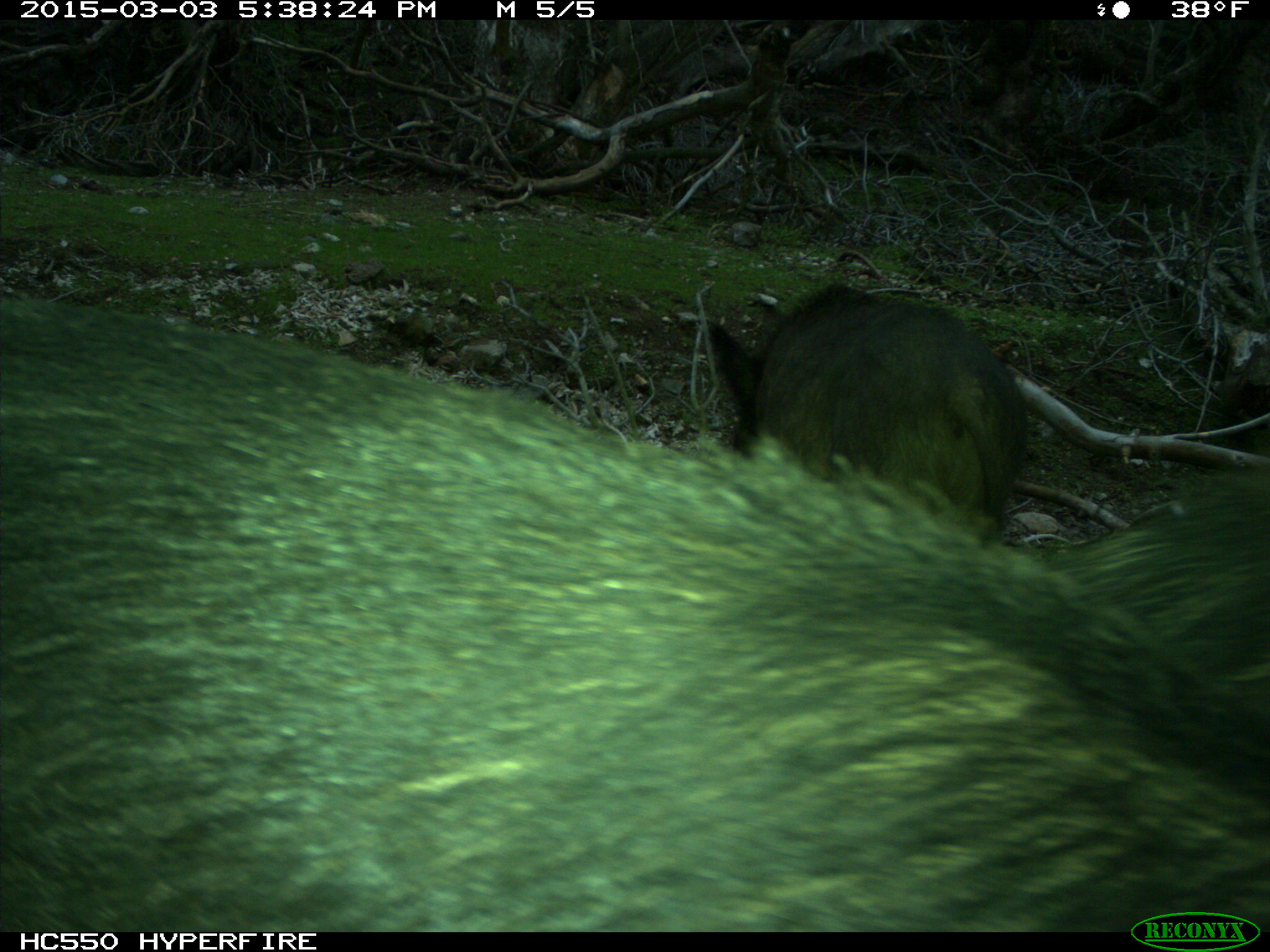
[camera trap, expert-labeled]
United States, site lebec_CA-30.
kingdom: Animalia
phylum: Chordata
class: Mammalia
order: Artiodactyla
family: Suidae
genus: Sus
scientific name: Sus scrofa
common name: wild boar